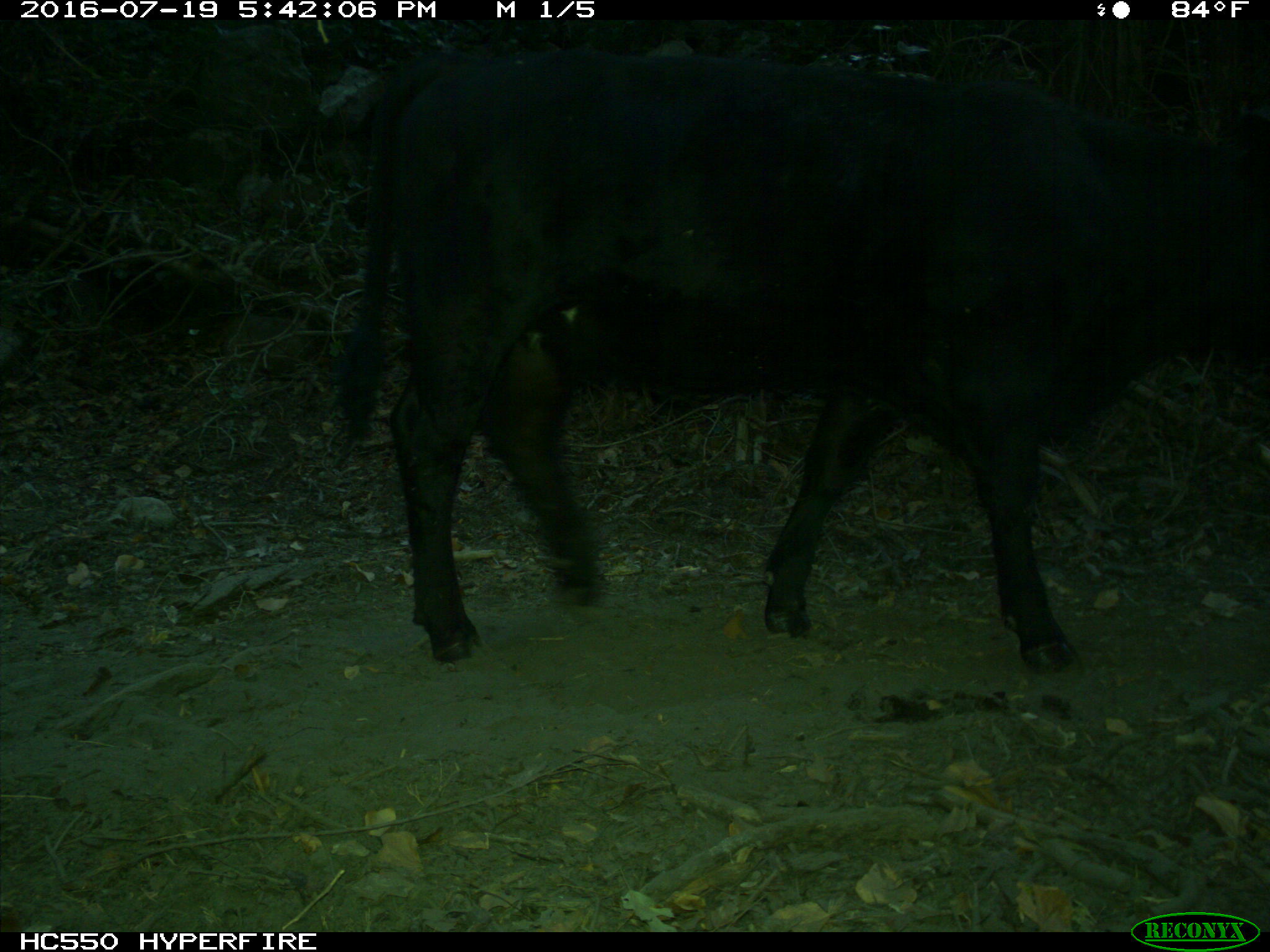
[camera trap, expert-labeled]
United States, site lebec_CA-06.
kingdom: Animalia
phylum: Chordata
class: Mammalia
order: Artiodactyla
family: Bovidae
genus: Bos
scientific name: Bos taurus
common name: domestic cow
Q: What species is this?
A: Bos taurus (domestic cow).